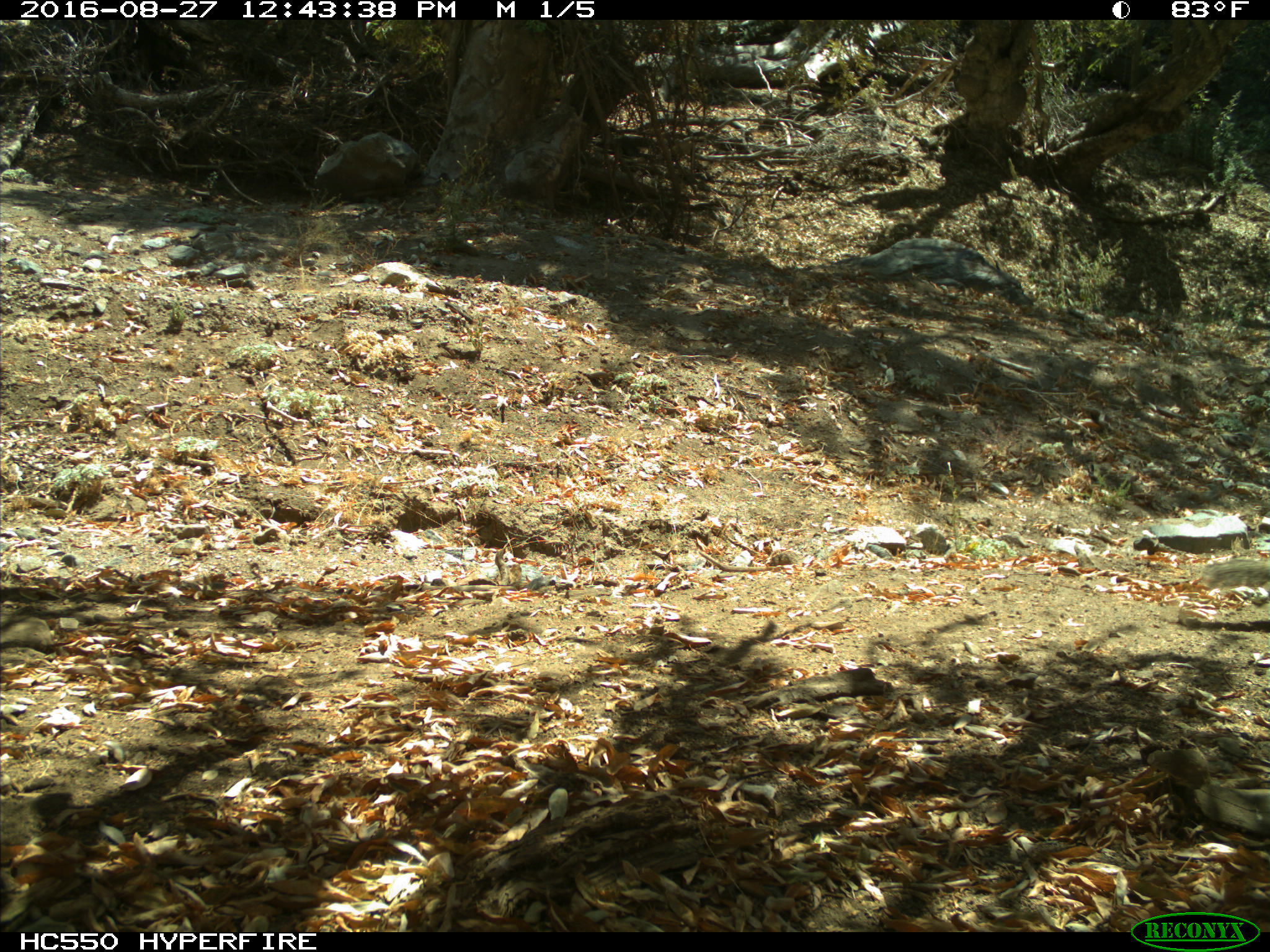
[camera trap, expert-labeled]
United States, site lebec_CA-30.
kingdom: Animalia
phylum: Chordata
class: Mammalia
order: Rodentia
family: Sciuridae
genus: Otospermophilus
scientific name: Otospermophilus beecheyi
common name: california ground squirrel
Otospermophilus beecheyi (california ground squirrel).